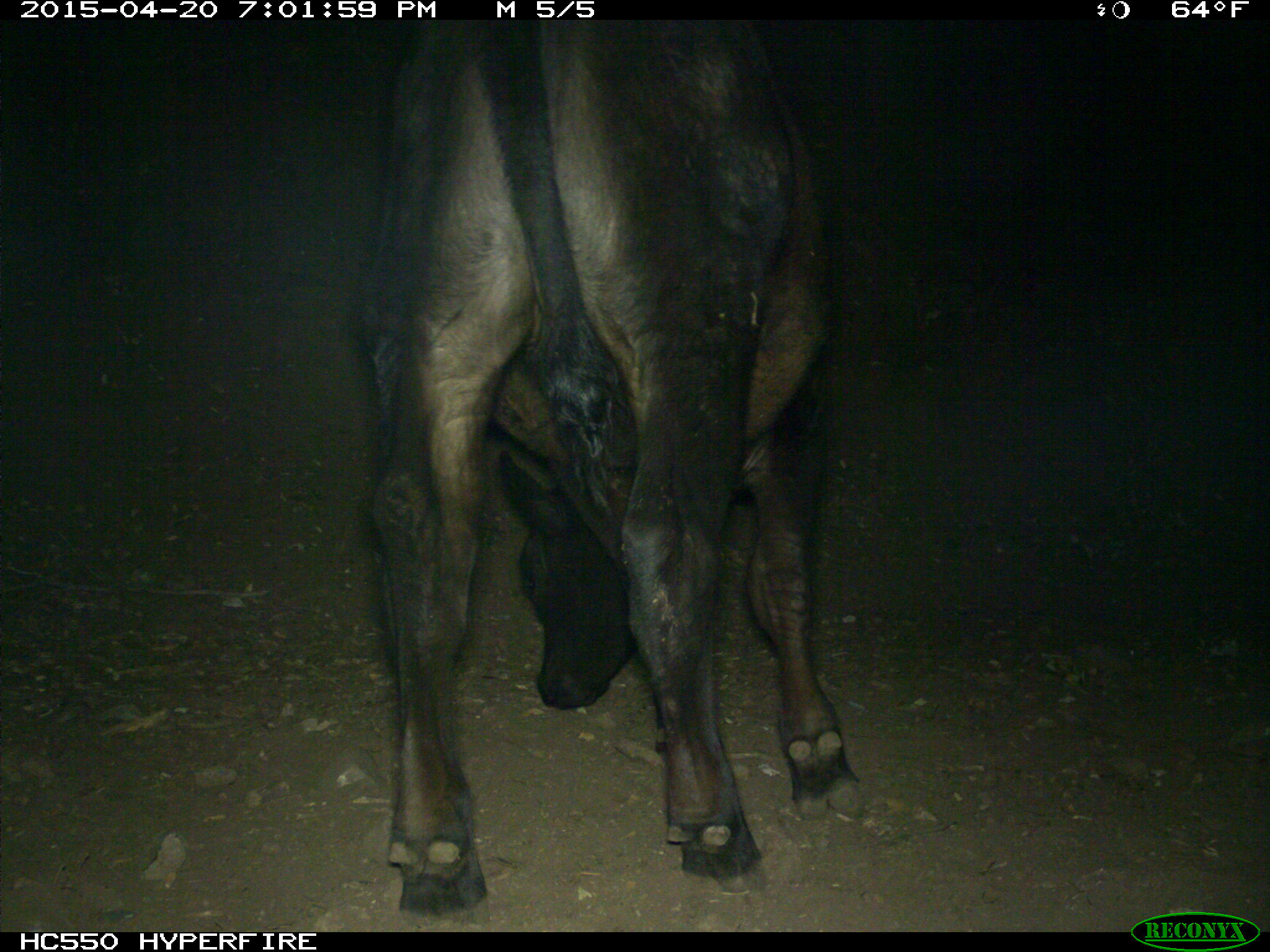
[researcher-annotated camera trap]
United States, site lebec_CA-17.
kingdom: Animalia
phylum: Chordata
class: Mammalia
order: Artiodactyla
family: Bovidae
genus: Bos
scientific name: Bos taurus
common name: domestic cow